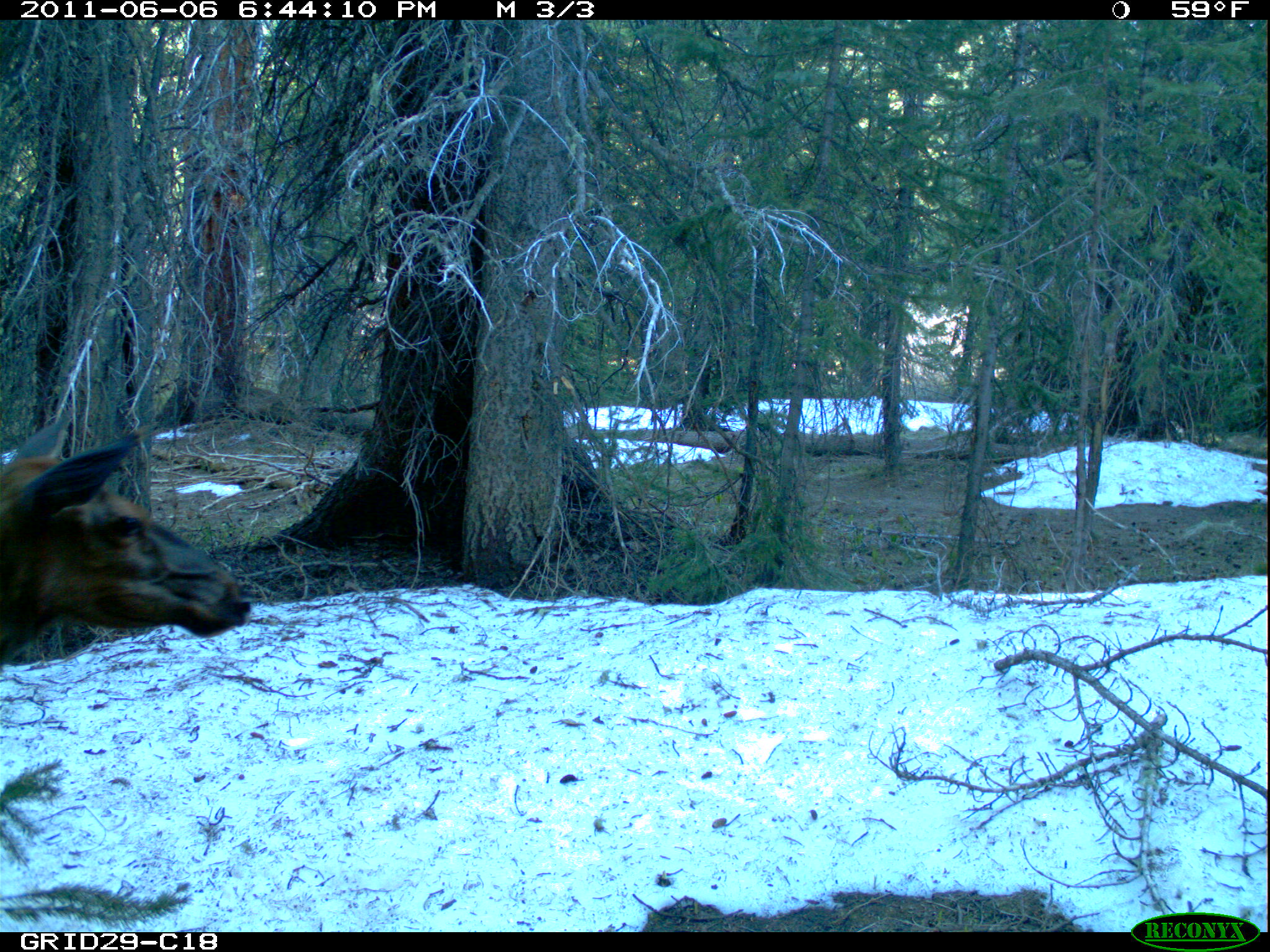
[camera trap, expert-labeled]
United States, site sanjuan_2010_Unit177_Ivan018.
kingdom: Animalia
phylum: Chordata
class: Mammalia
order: Artiodactyla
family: Cervidae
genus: Cervus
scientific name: Cervus elaphus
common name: red deer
Cervus elaphus (red deer).